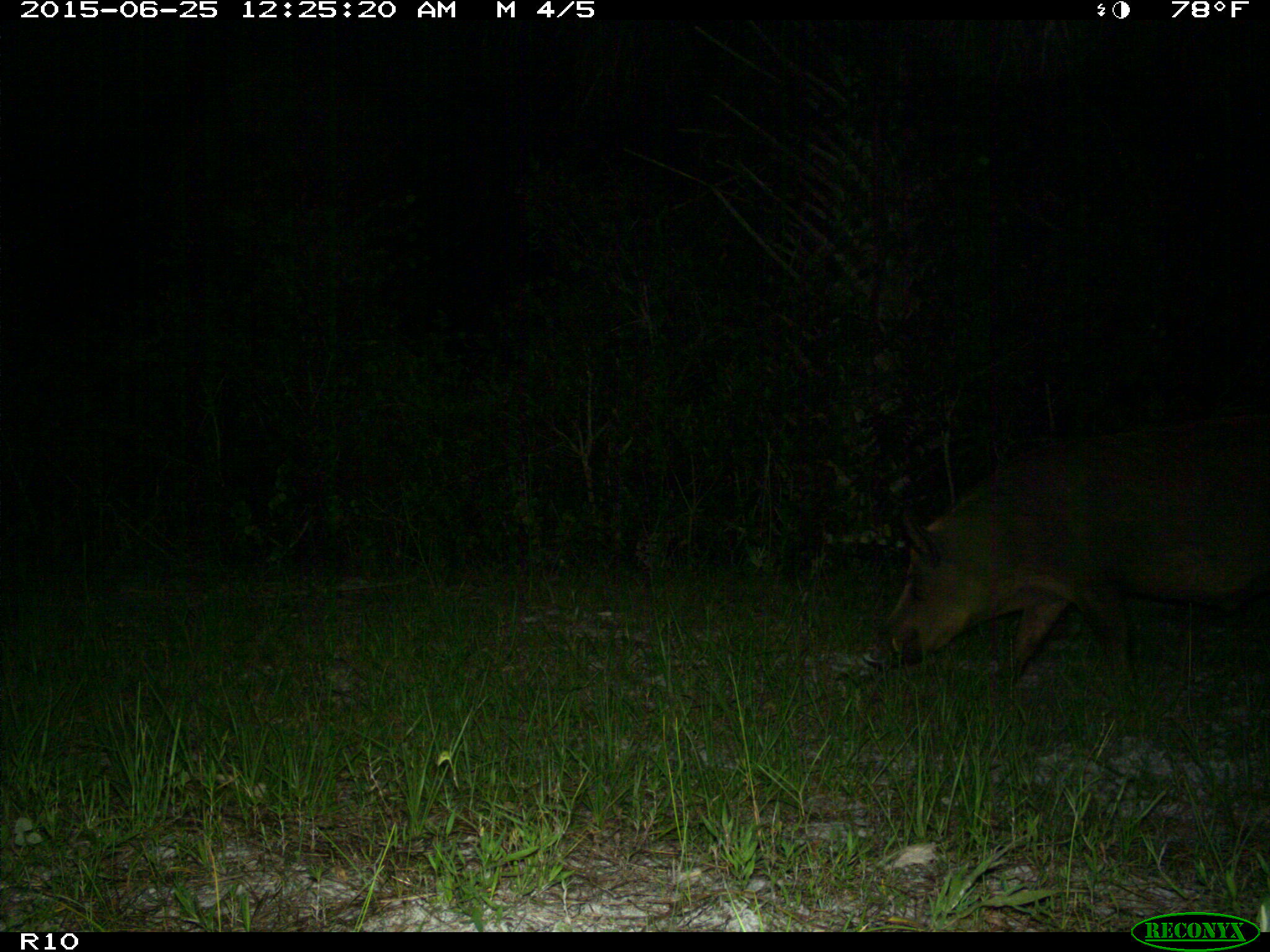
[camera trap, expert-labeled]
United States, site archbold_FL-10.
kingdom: Animalia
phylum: Chordata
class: Mammalia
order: Artiodactyla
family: Suidae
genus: Sus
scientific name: Sus scrofa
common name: wild boar